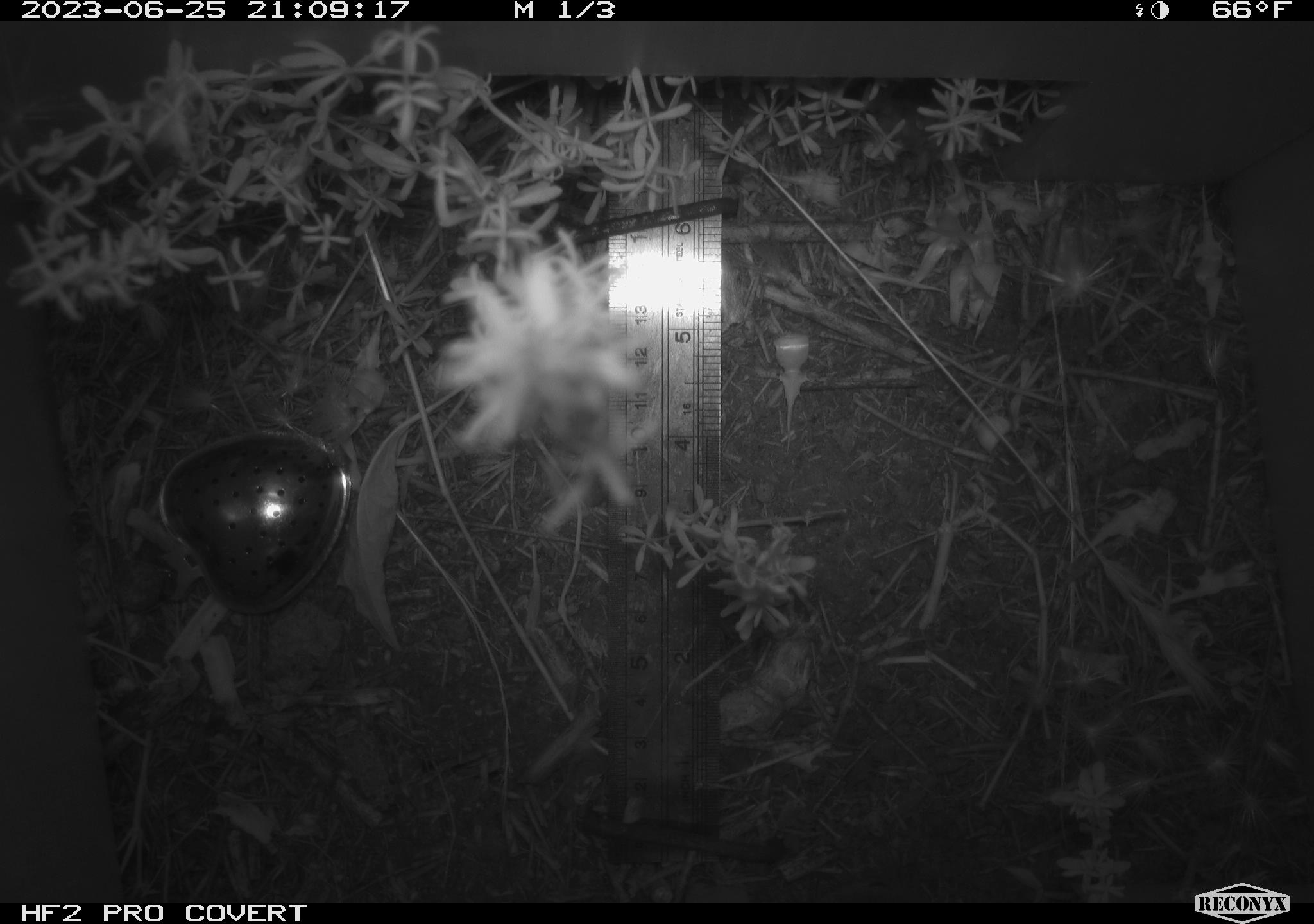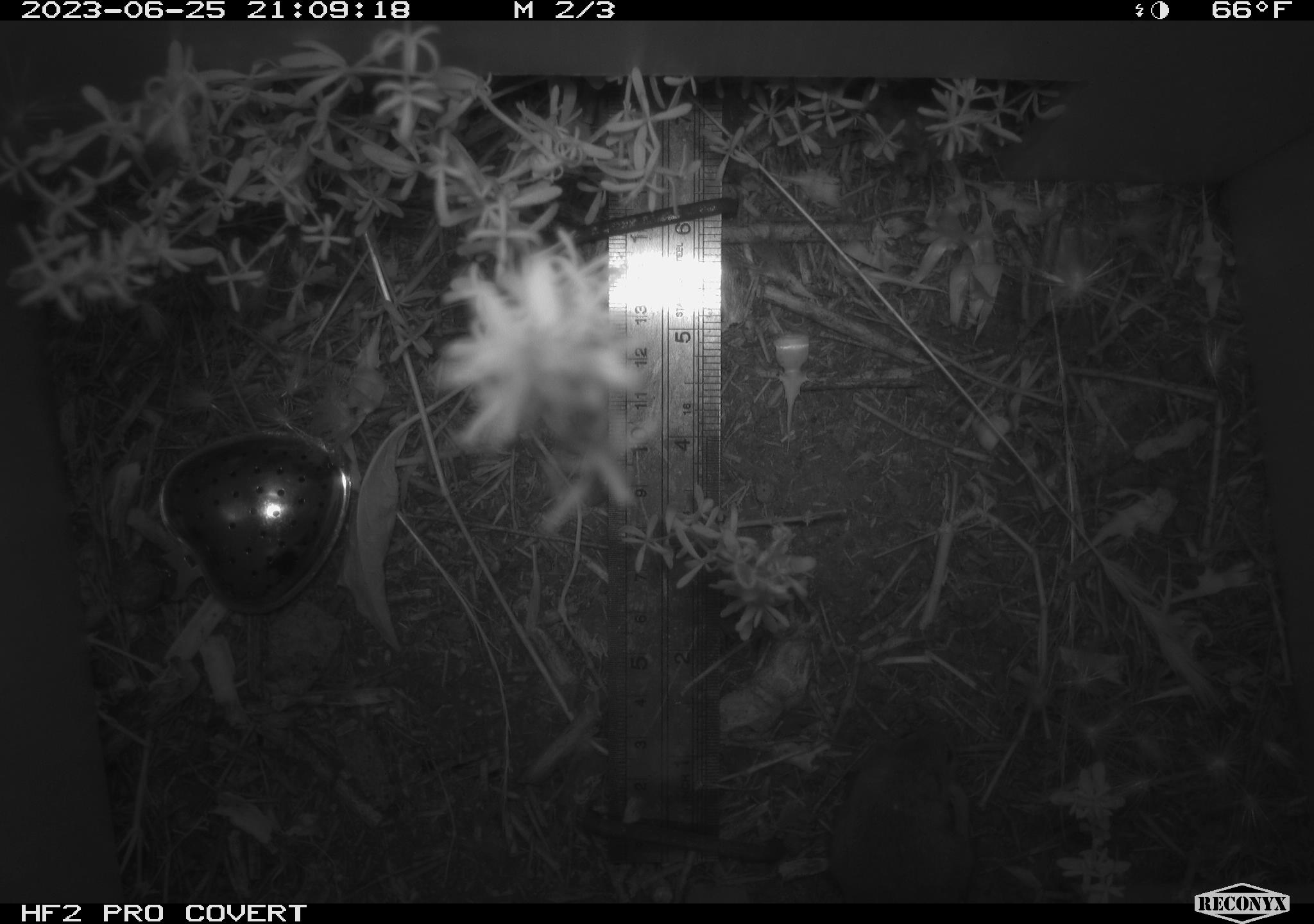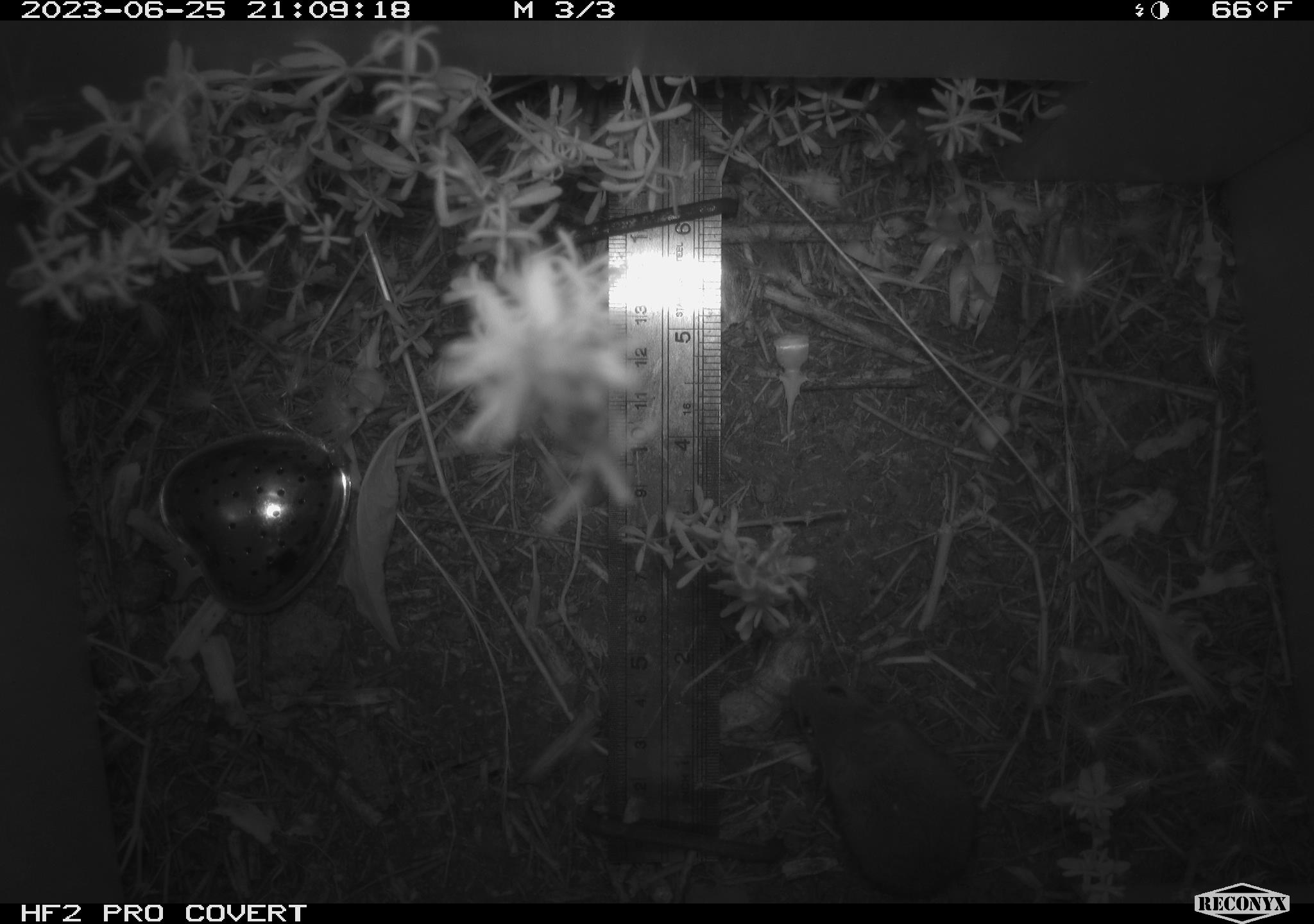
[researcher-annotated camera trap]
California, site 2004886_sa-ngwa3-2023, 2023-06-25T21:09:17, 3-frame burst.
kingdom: Animalia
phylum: Chordata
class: Mammalia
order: Rodentia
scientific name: Rodentia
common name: mouse species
Mouse species (Rodentia).